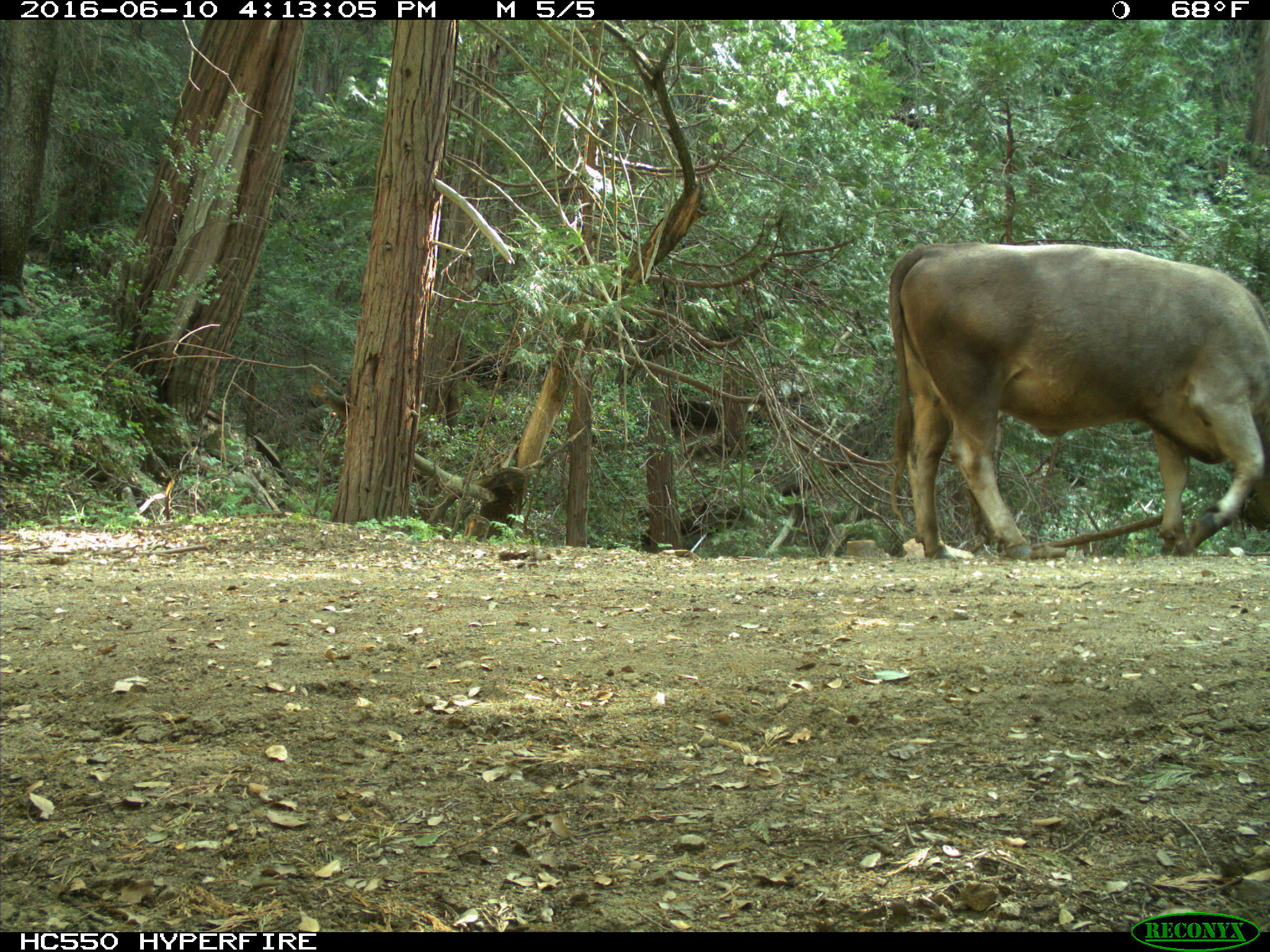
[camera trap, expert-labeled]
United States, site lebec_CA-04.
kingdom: Animalia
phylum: Chordata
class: Mammalia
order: Artiodactyla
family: Bovidae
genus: Bos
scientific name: Bos taurus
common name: domestic cow